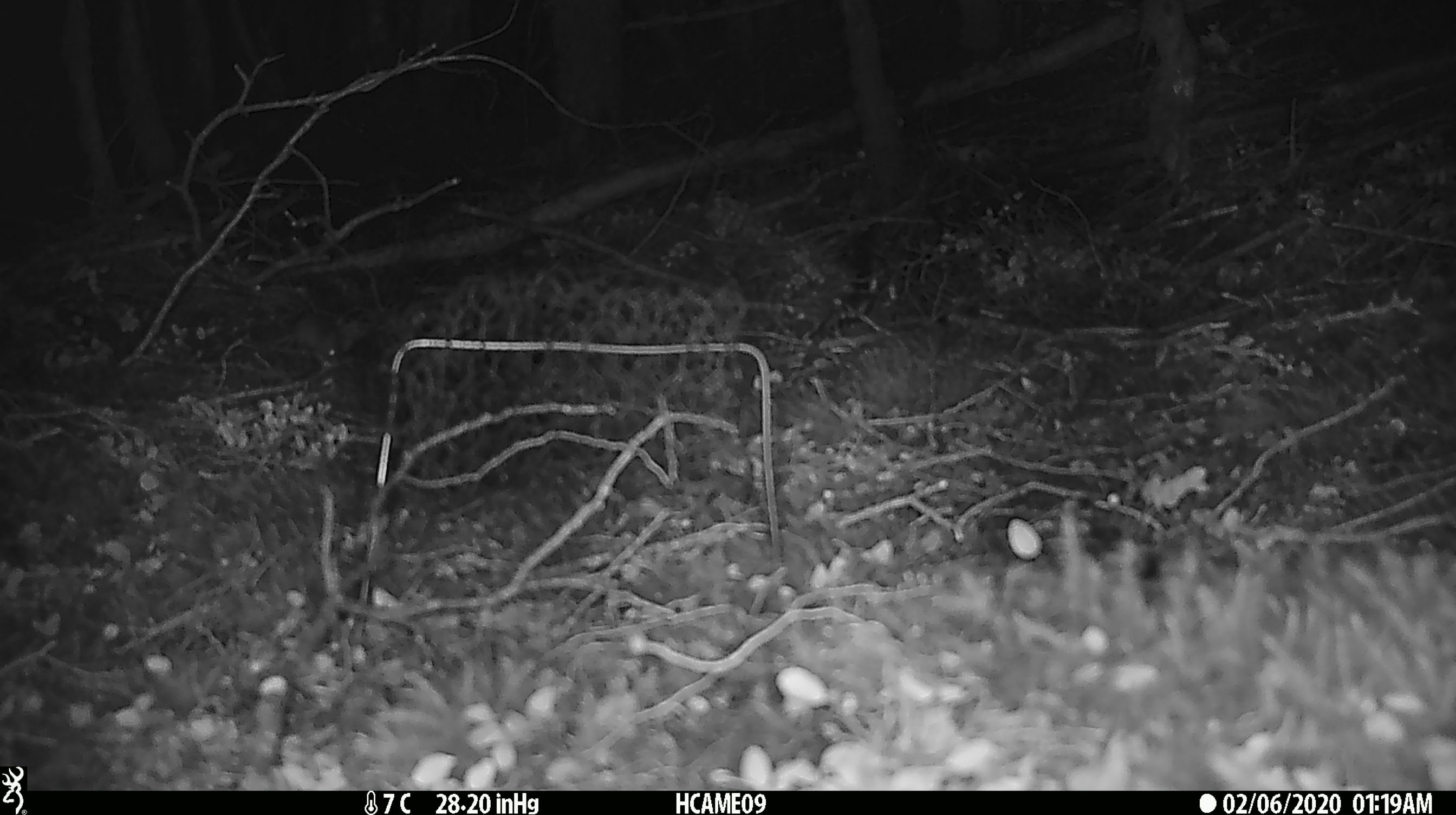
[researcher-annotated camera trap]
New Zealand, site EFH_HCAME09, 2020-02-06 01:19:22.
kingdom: Animalia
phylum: Chordata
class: Mammalia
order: Rodentia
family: Muridae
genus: Mus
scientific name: Mus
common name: mouse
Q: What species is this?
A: Mouse (Mus).